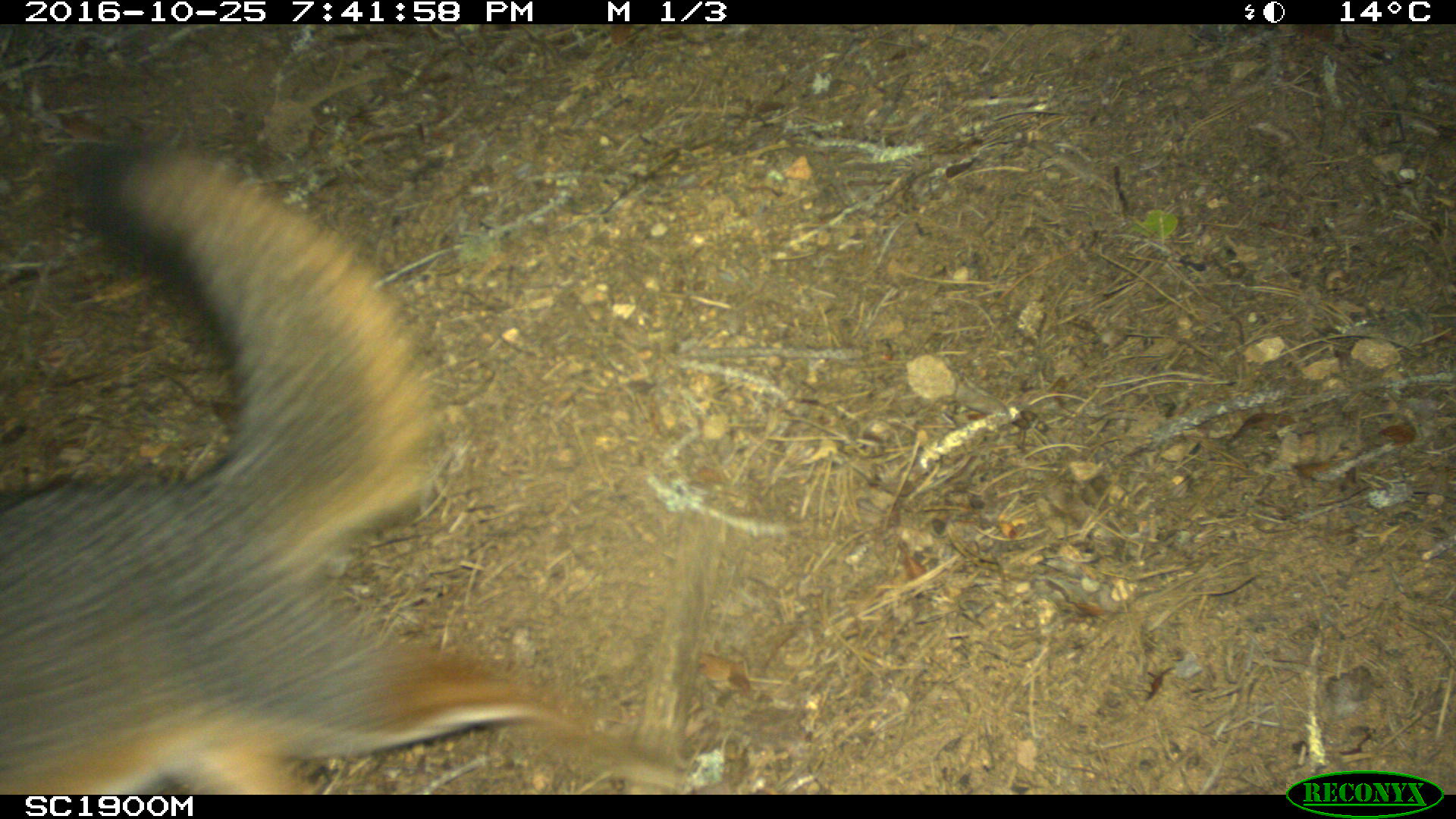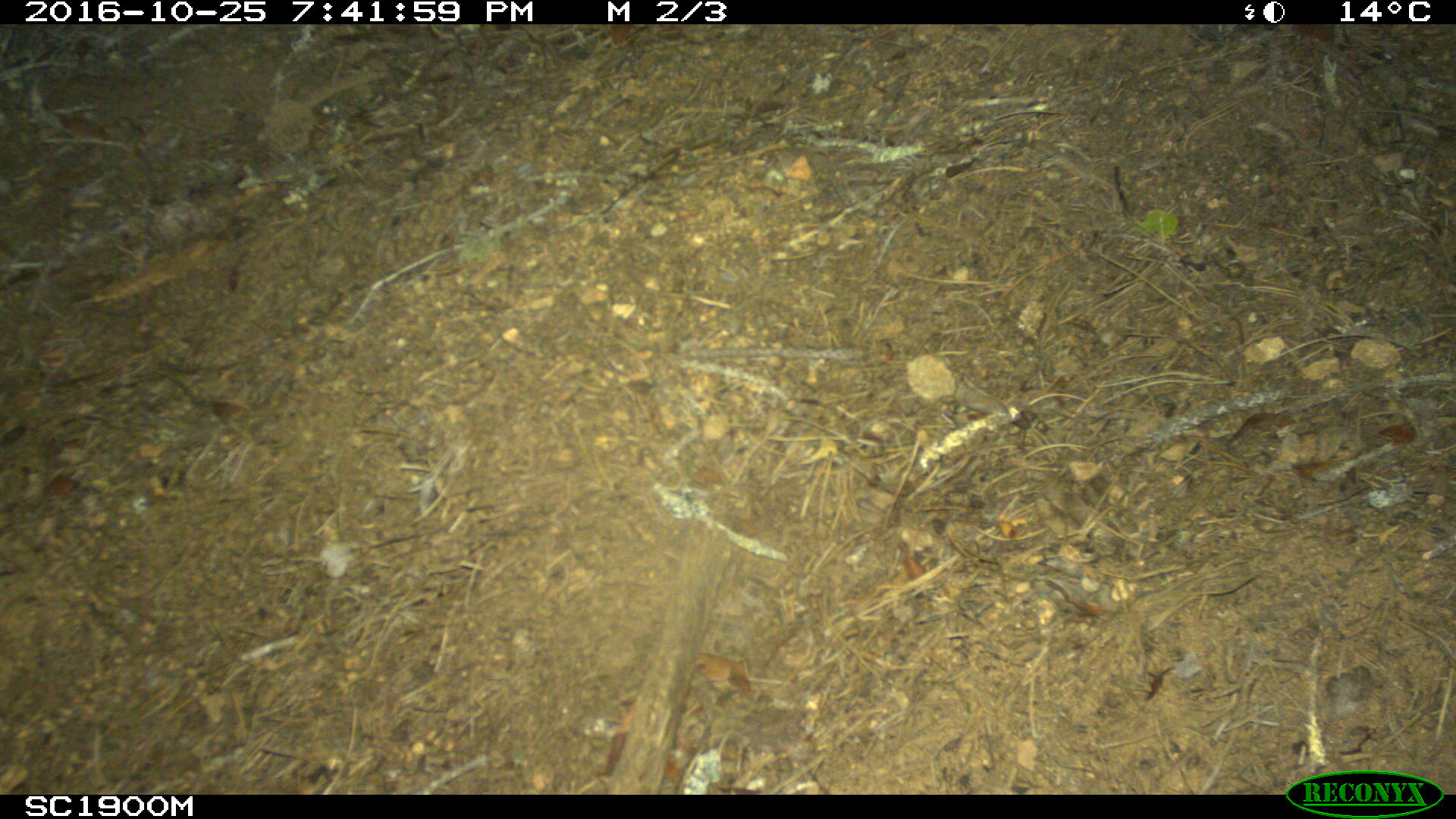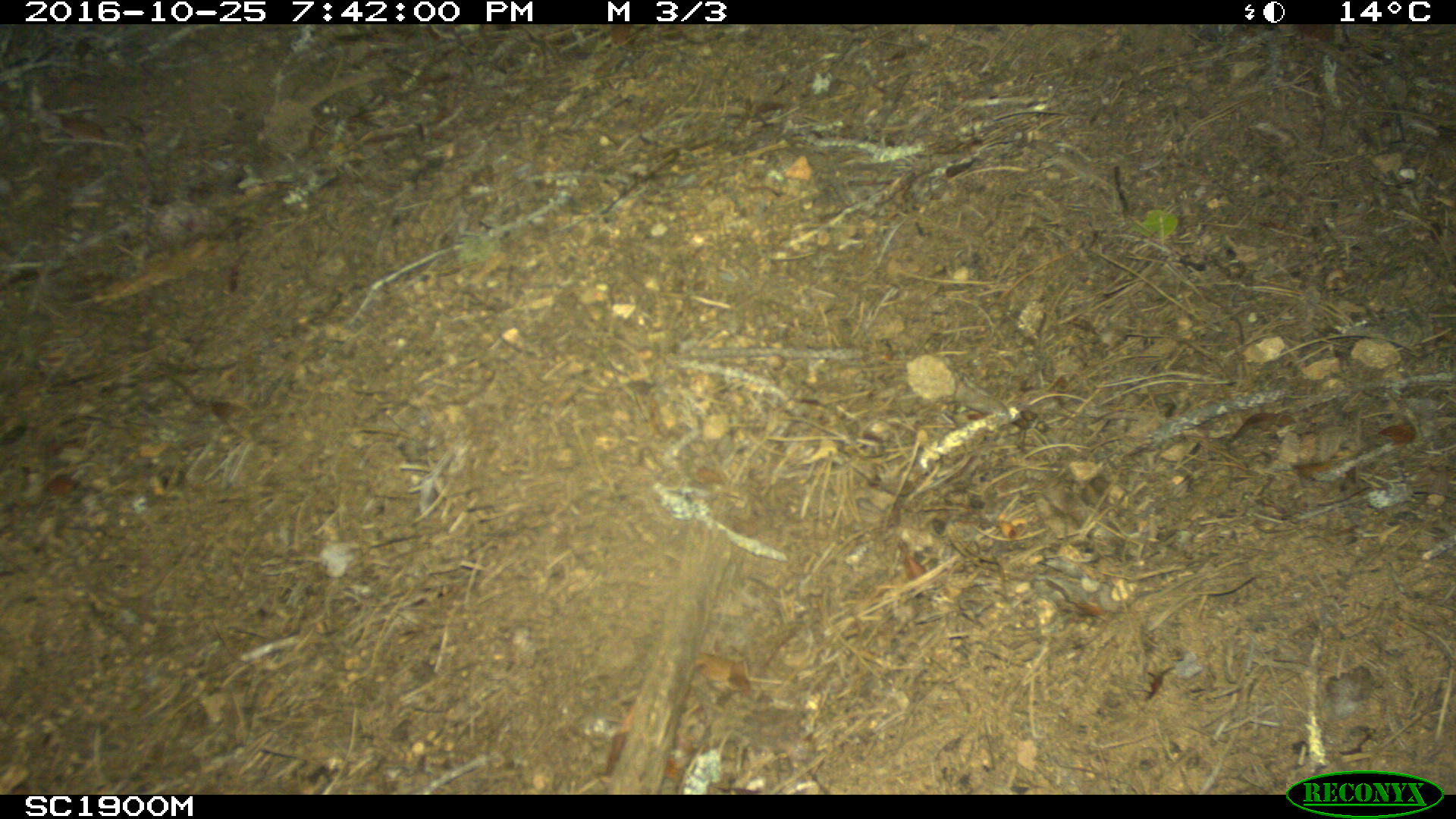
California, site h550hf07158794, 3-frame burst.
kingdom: Animalia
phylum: Chordata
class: Mammalia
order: Carnivora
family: Canidae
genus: Urocyon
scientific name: Urocyon littoralis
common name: island fox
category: fox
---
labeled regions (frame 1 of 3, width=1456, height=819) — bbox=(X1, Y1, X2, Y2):
fox: bbox=(0, 140, 688, 792)